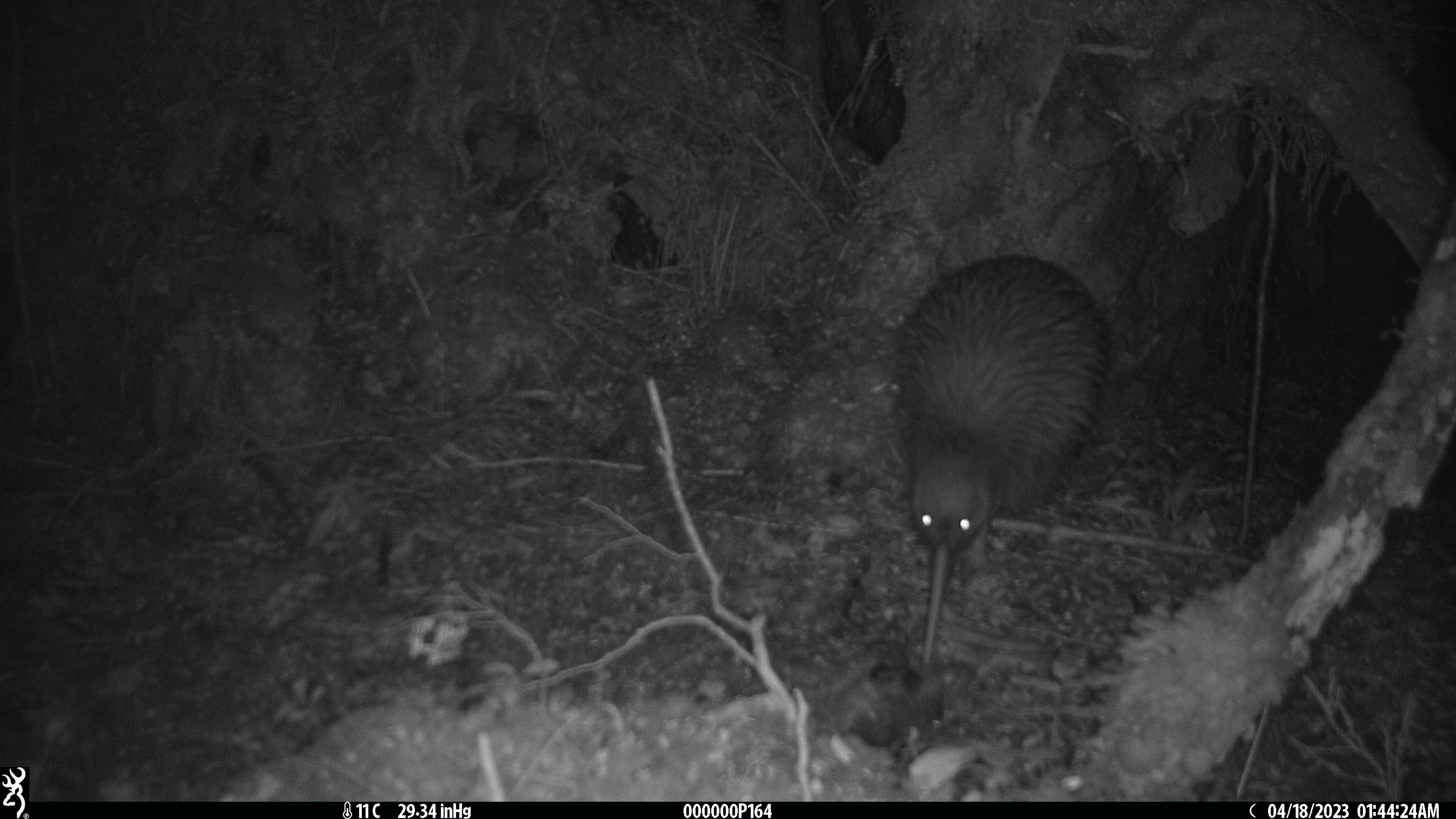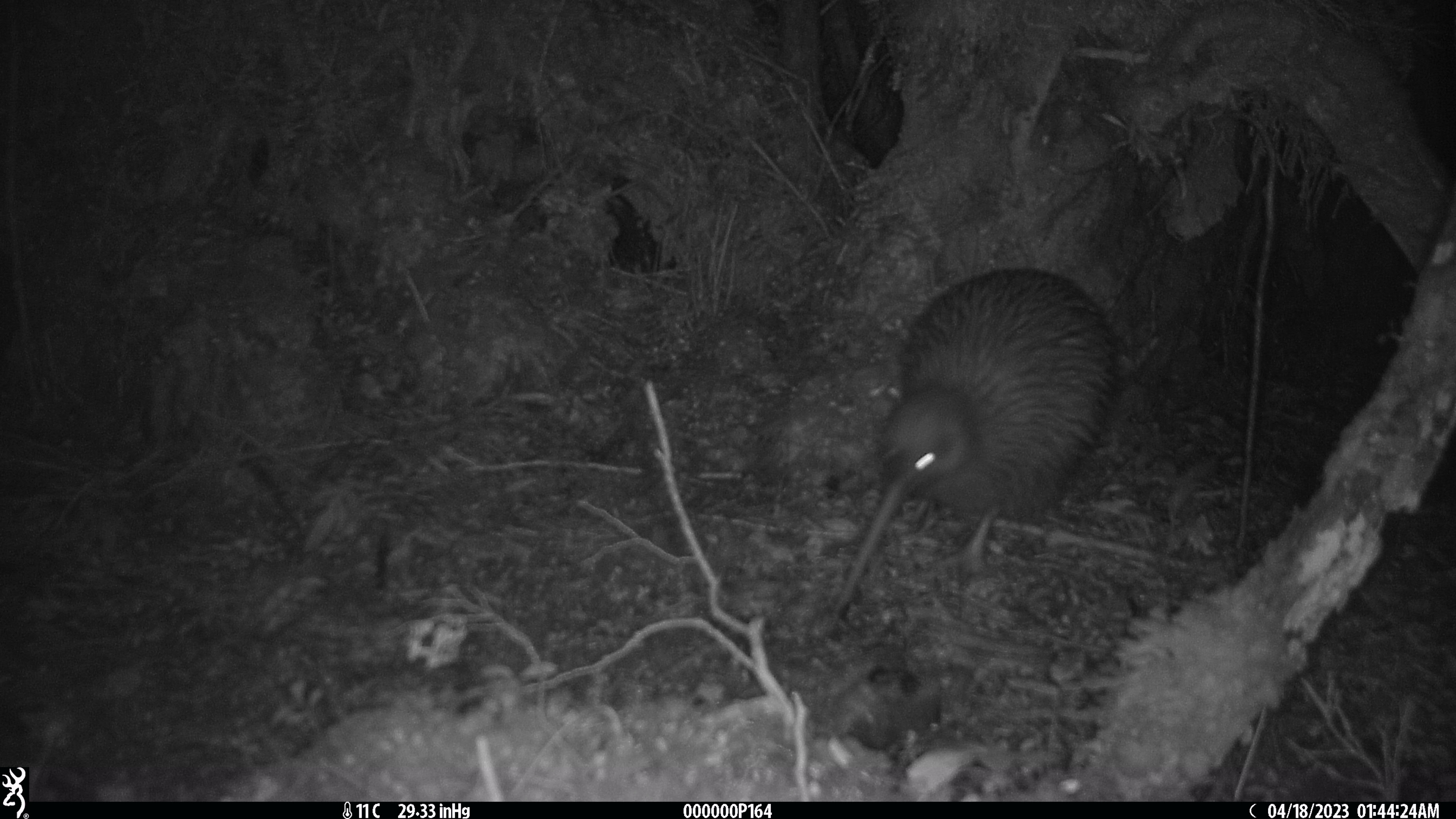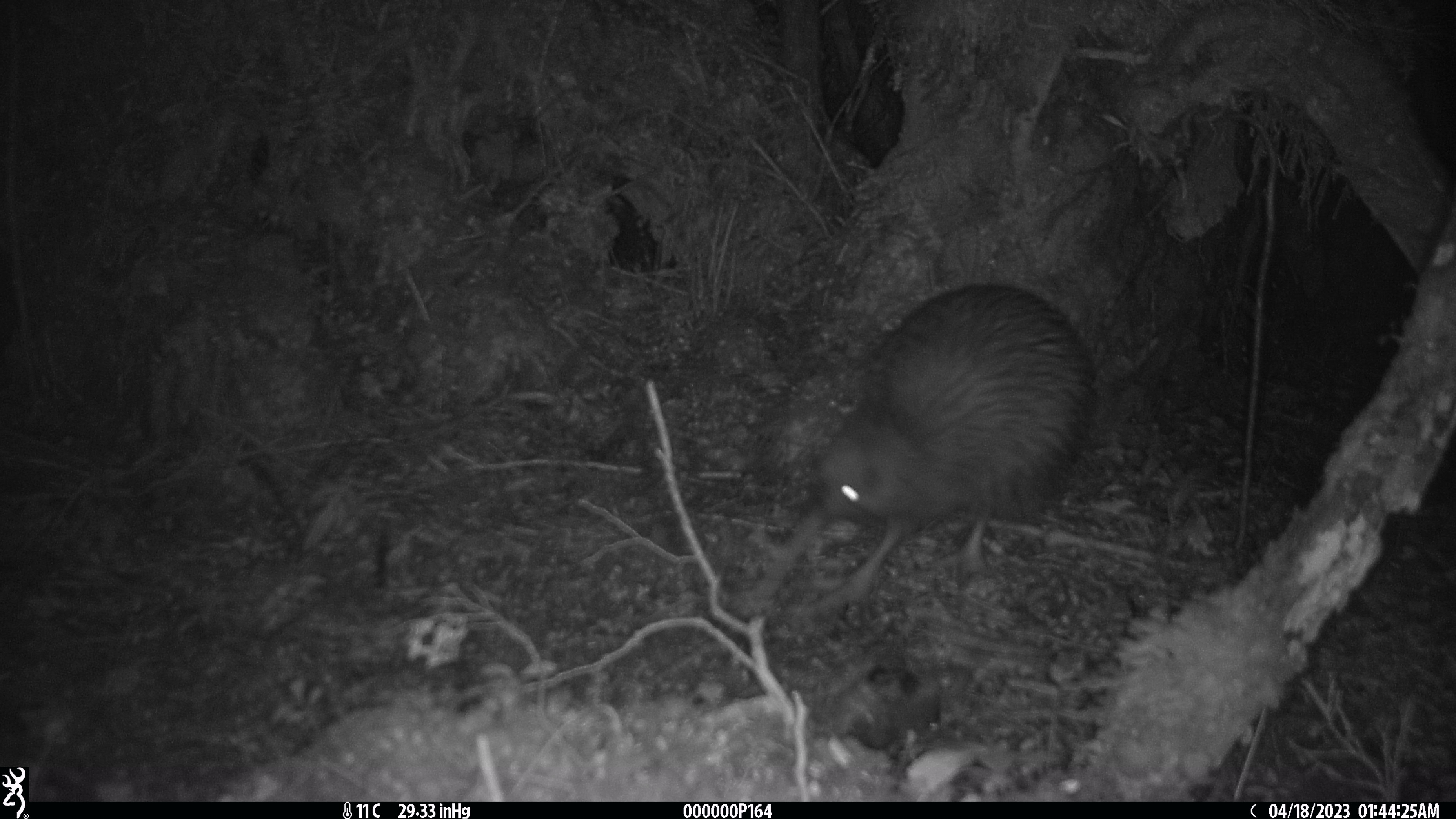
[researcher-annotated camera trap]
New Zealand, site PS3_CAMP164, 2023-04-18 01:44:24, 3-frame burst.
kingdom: Animalia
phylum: Chordata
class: Aves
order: Apterygiformes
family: Apterygidae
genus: Apteryx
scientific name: Apteryx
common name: kiwi